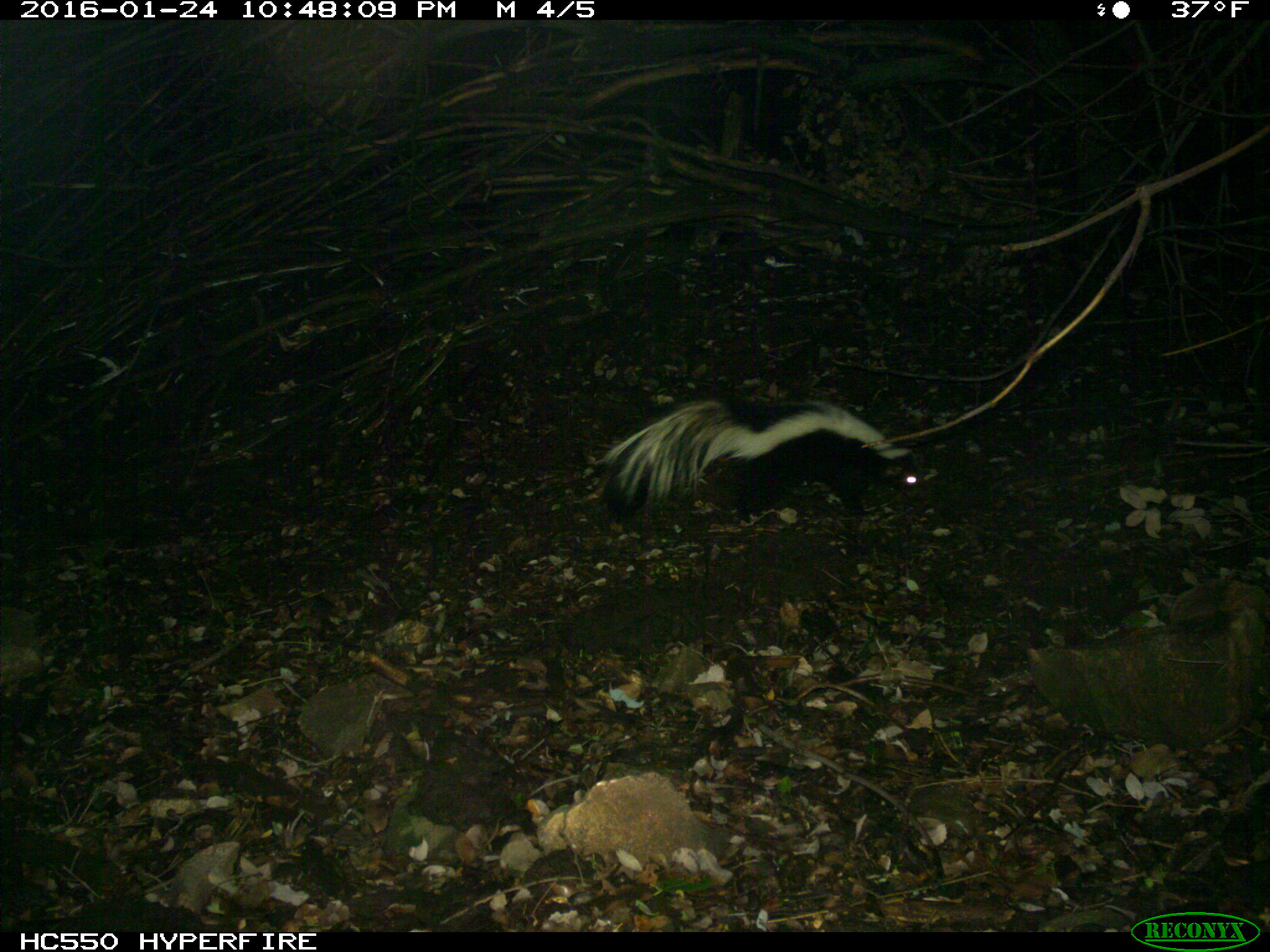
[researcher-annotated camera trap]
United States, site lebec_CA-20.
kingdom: Animalia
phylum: Chordata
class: Mammalia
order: Carnivora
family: Mephitidae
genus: Mephitis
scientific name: Mephitis mephitis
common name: striped skunk